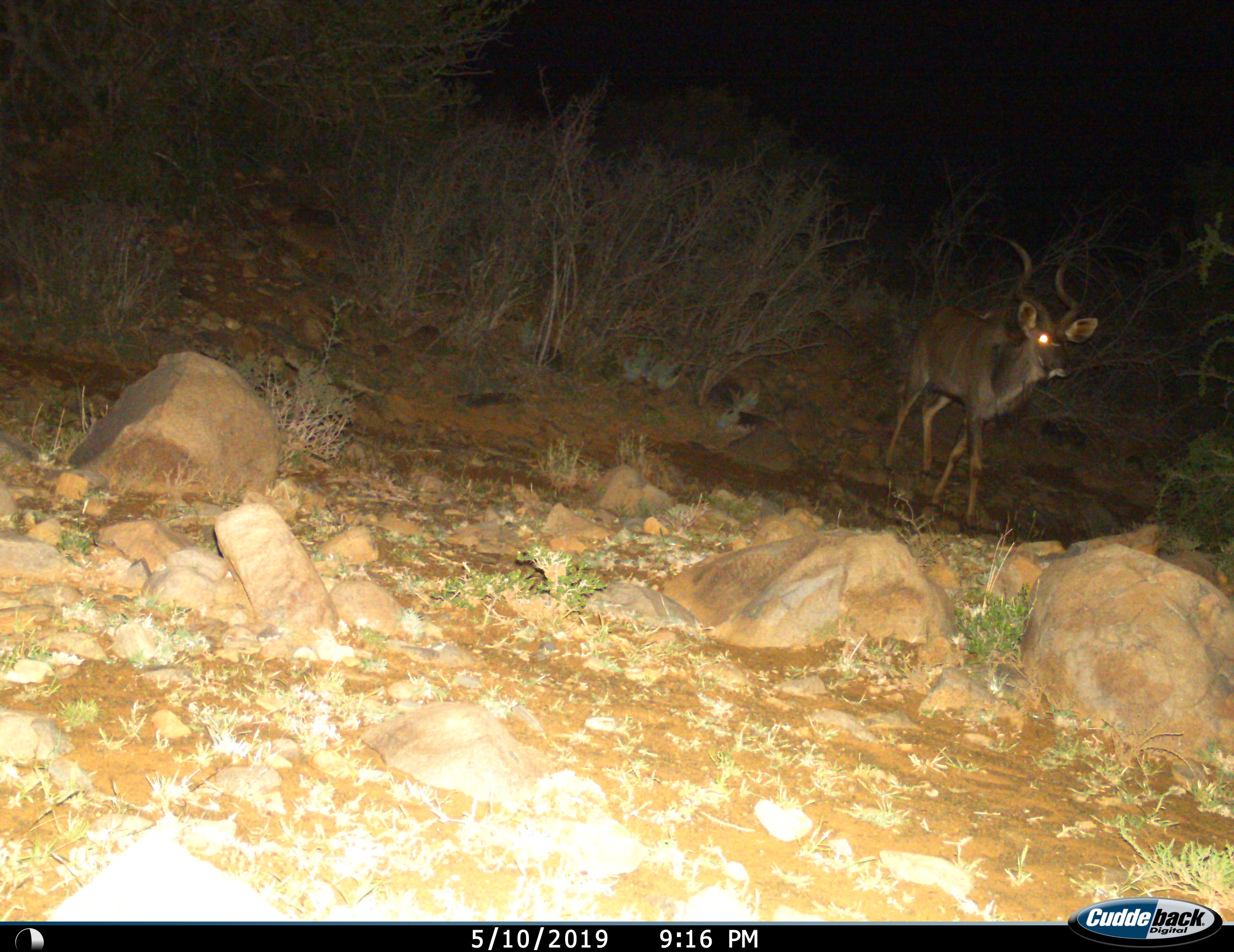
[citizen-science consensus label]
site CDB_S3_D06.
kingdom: Animalia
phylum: Chordata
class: Mammalia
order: Artiodactyla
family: Bovidae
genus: Tragelaphus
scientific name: Tragelaphus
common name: kudu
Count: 1.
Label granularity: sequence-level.